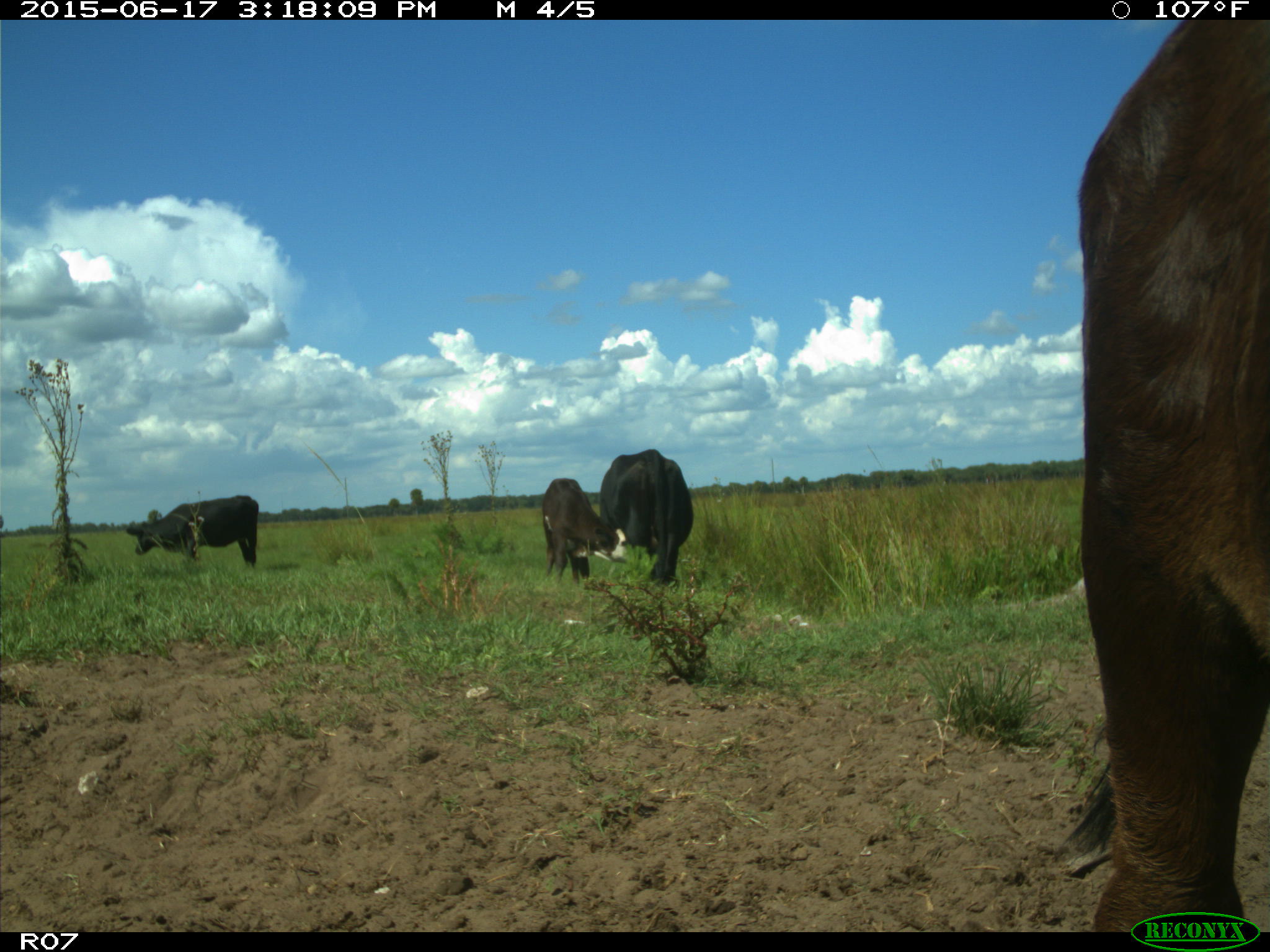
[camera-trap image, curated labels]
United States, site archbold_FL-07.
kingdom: Animalia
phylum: Chordata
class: Mammalia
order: Artiodactyla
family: Bovidae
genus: Bos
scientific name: Bos taurus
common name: domestic cow